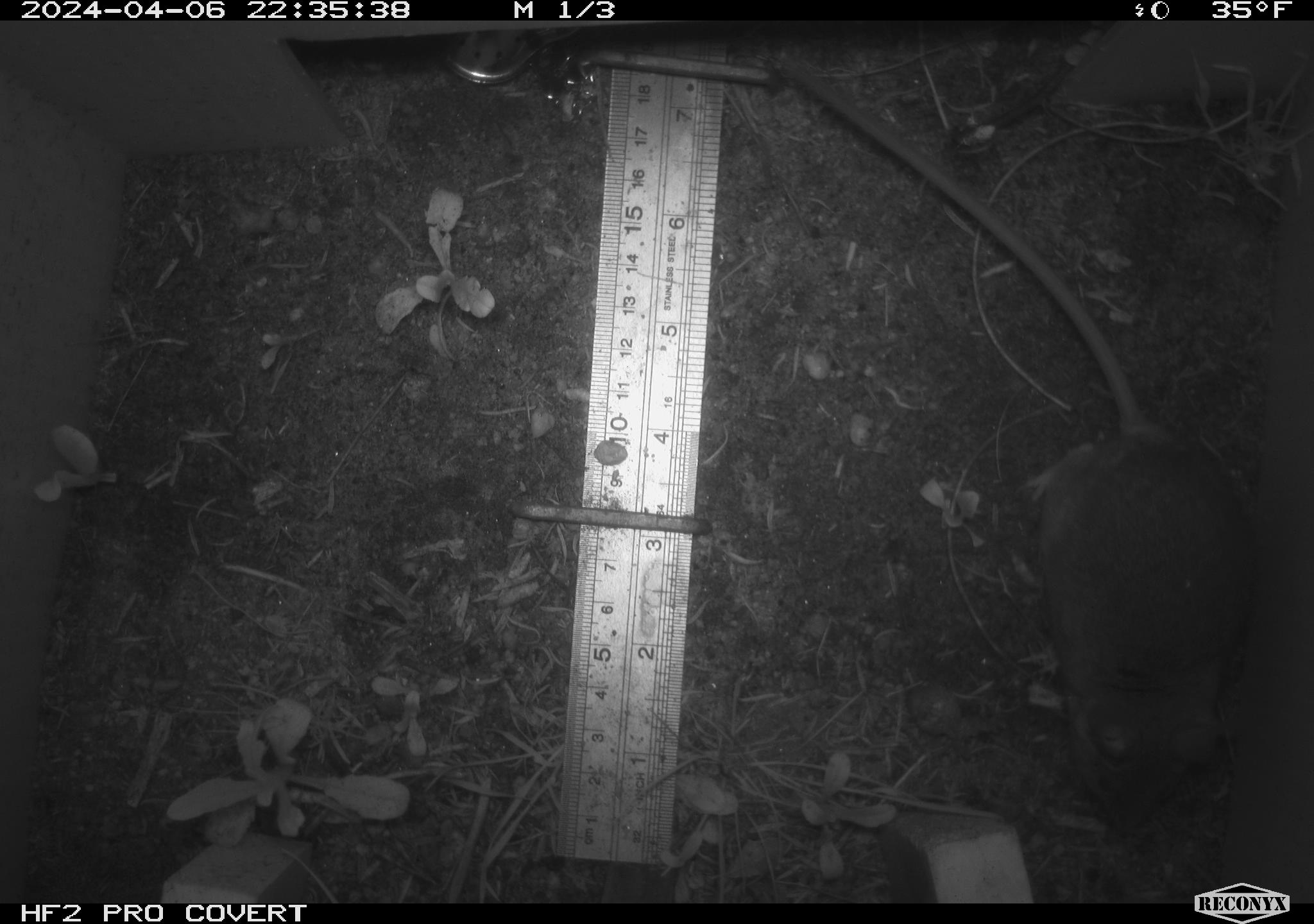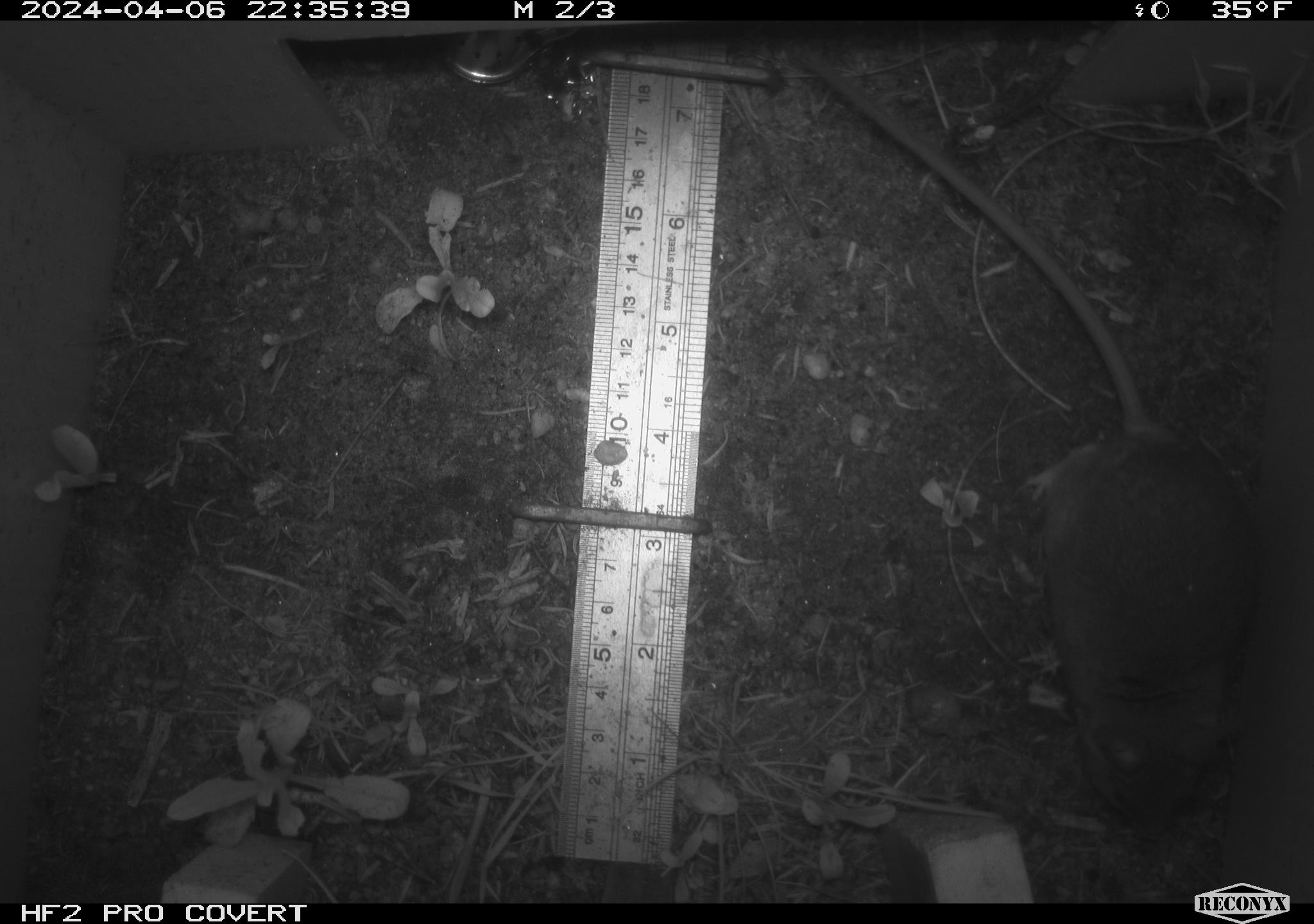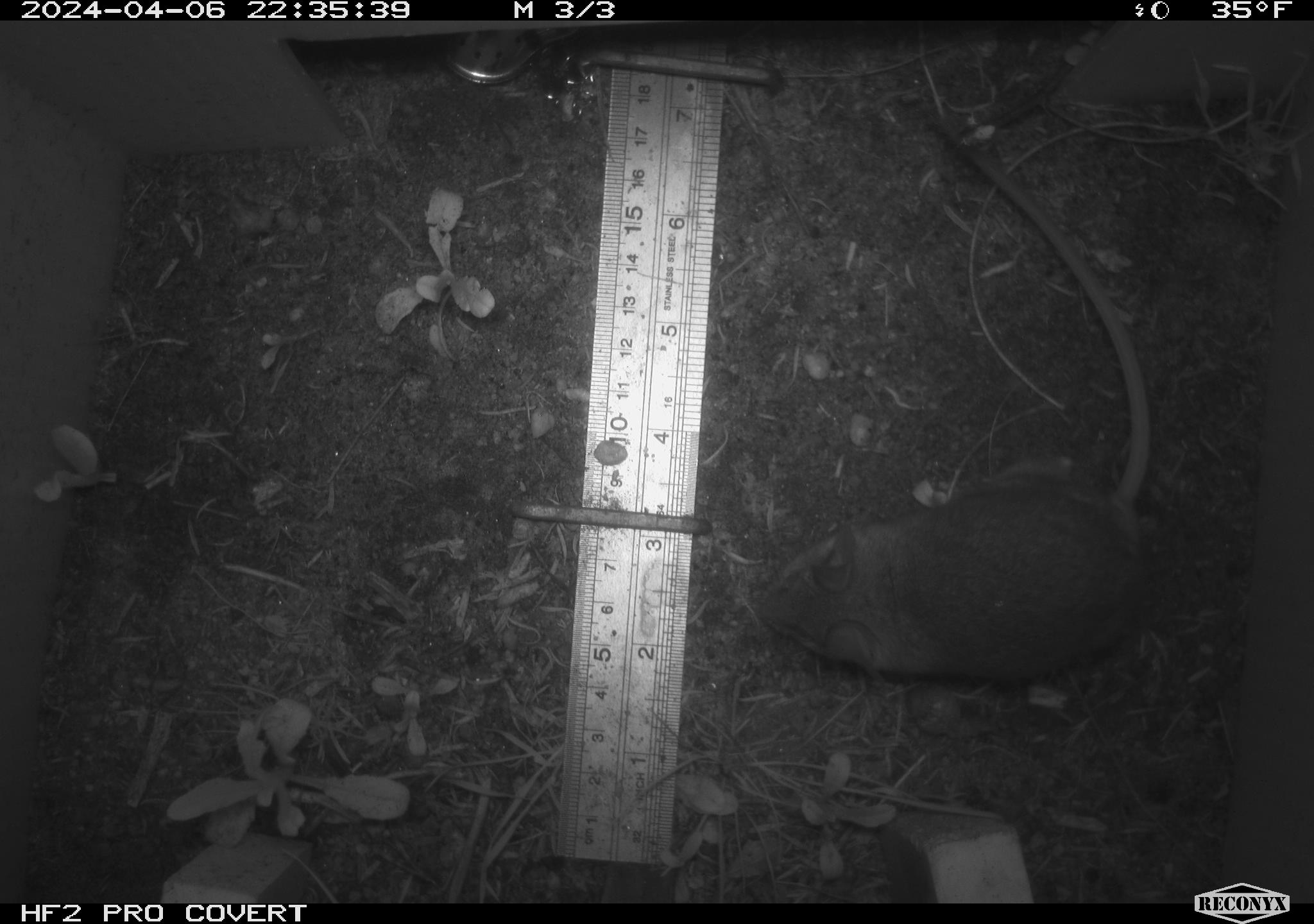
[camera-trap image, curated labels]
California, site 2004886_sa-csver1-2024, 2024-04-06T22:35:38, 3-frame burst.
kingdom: Animalia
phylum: Chordata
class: Mammalia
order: Rodentia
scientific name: Rodentia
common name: rodent